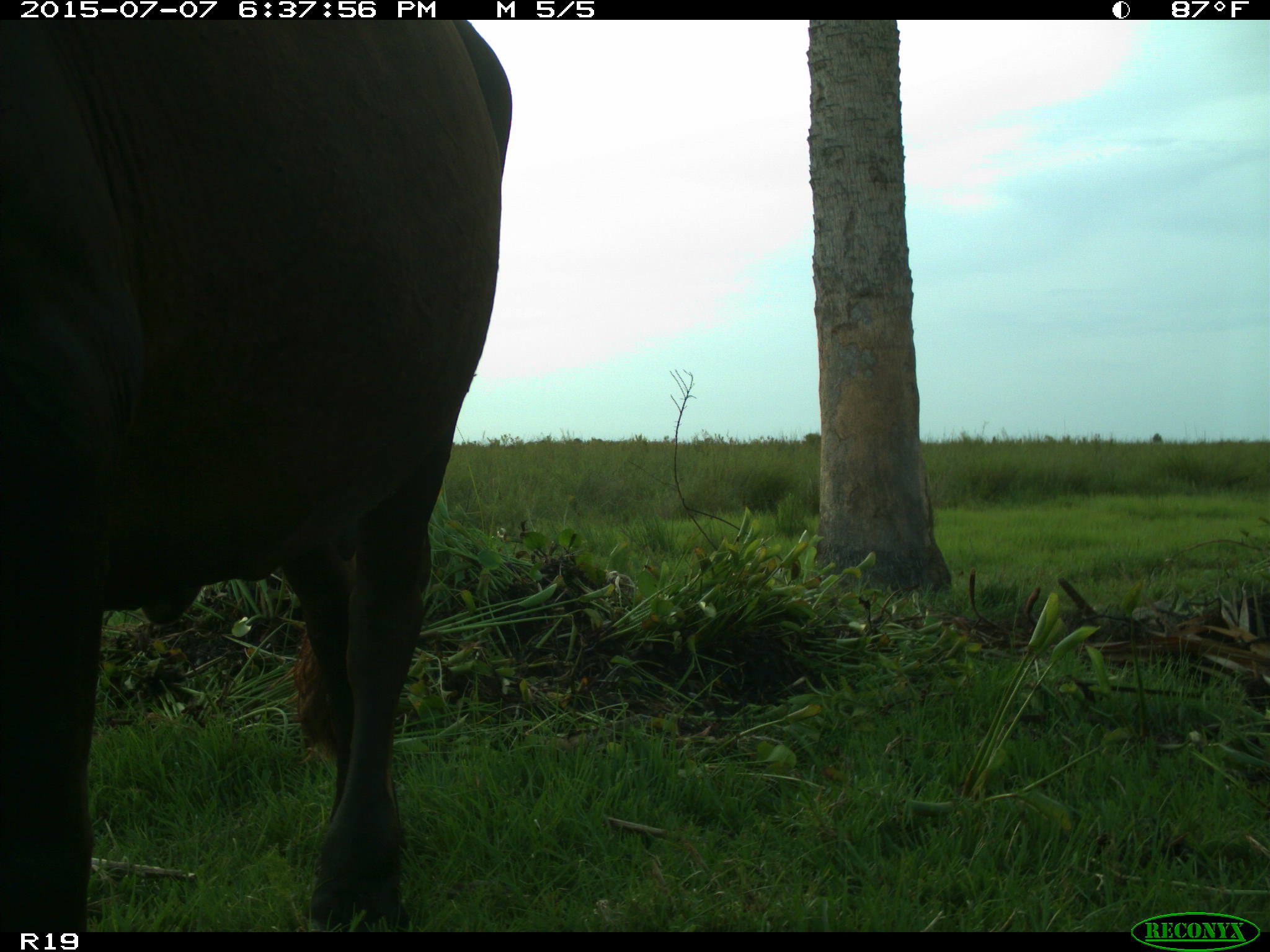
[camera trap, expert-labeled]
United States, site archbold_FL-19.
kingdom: Animalia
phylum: Chordata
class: Mammalia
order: Artiodactyla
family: Bovidae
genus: Bos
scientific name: Bos taurus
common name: domestic cow